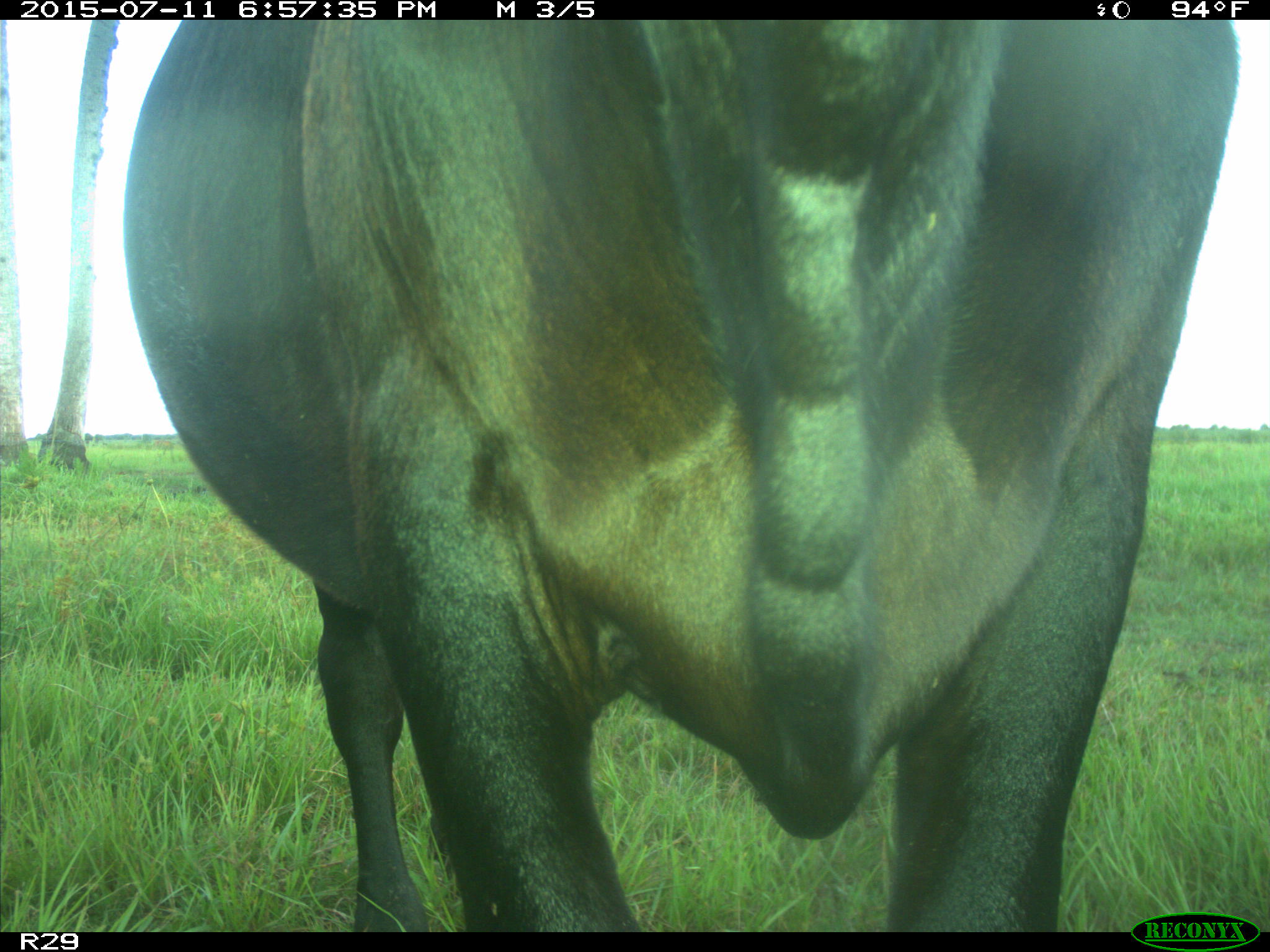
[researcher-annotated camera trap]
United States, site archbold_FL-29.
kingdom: Animalia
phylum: Chordata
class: Mammalia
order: Artiodactyla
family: Bovidae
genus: Bos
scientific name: Bos taurus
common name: domestic cow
Bos taurus (domestic cow).